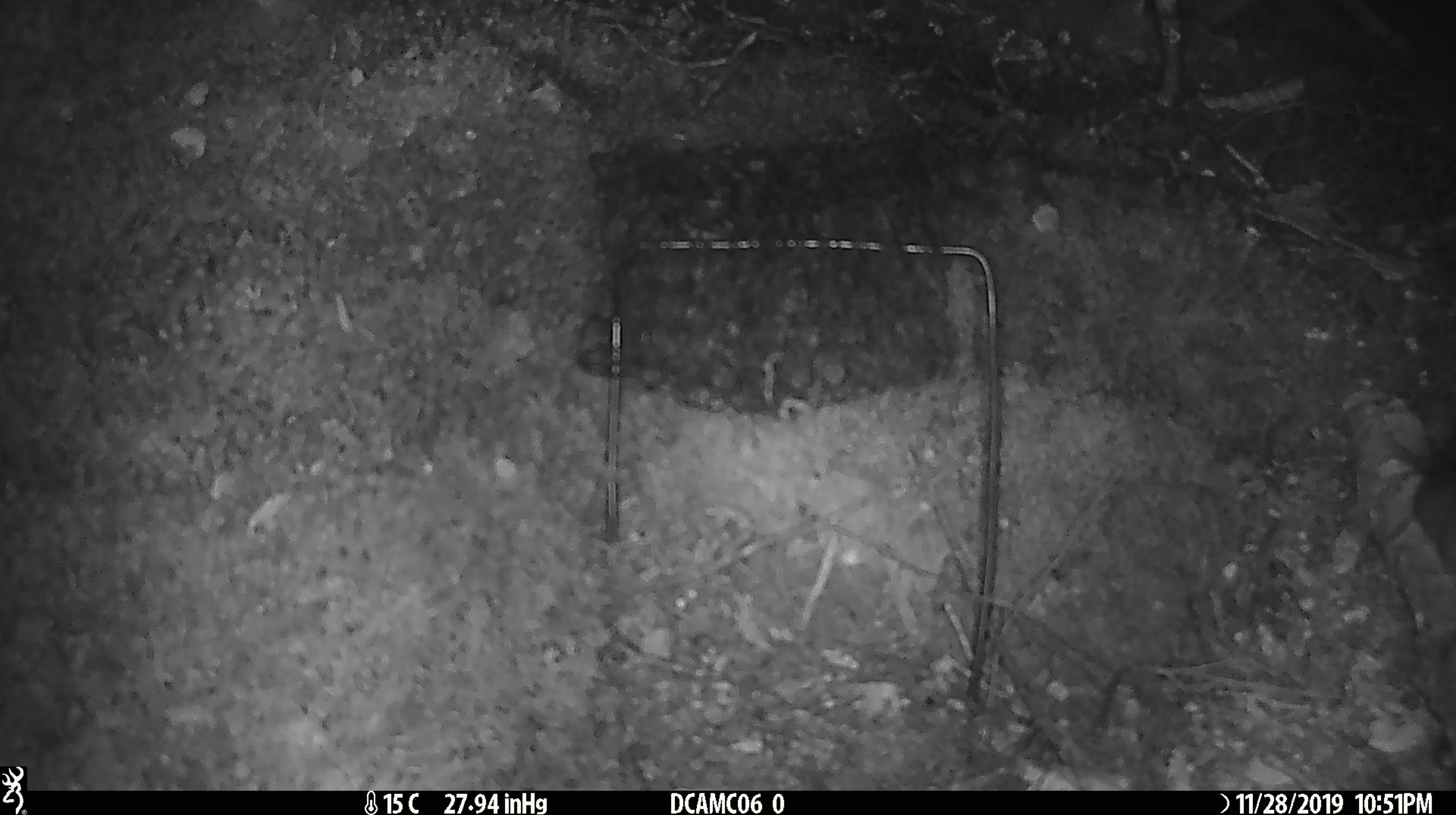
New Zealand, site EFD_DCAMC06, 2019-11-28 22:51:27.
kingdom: Animalia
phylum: Chordata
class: Mammalia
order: Rodentia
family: Muridae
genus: Mus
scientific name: Mus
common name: mouse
Mouse (Mus).